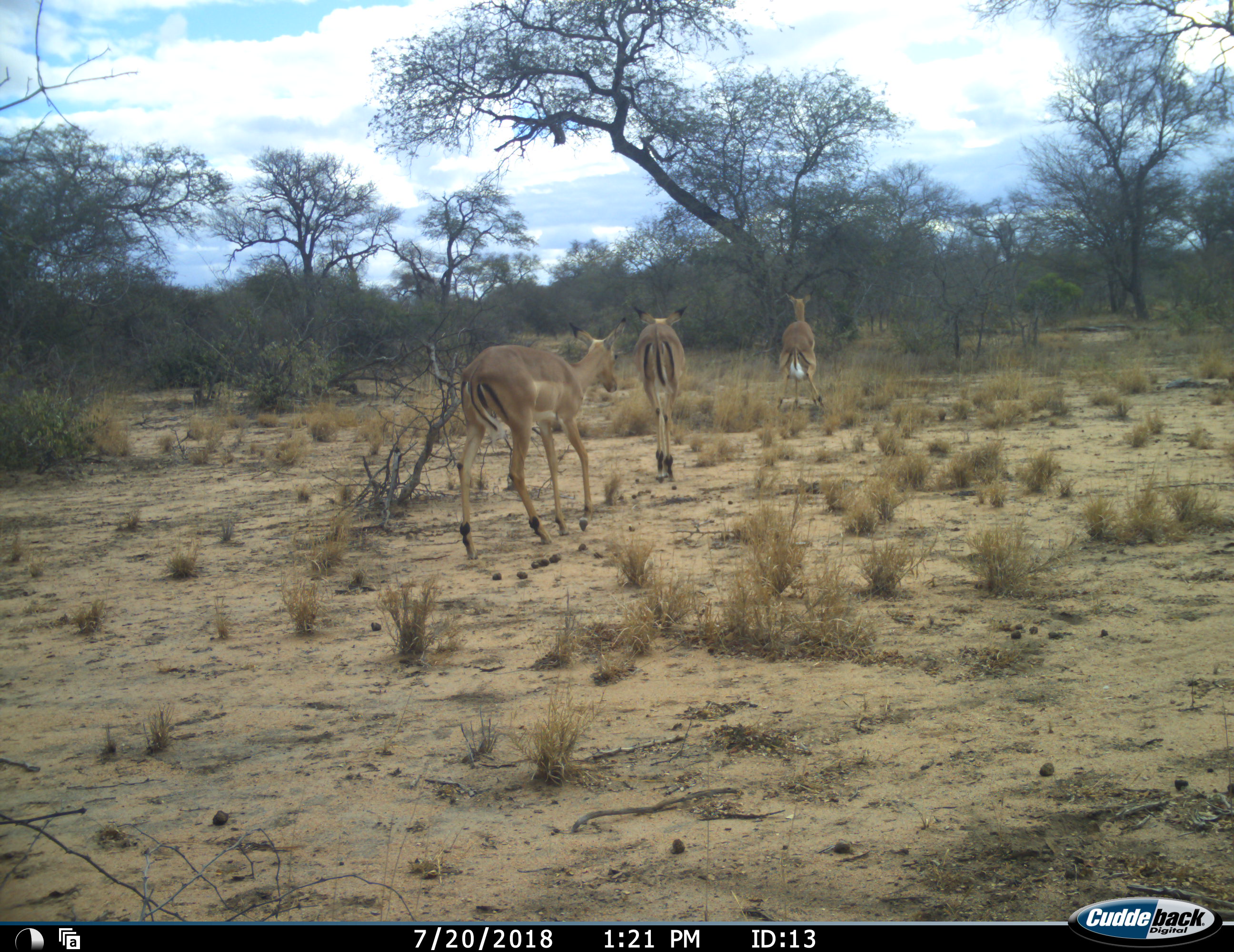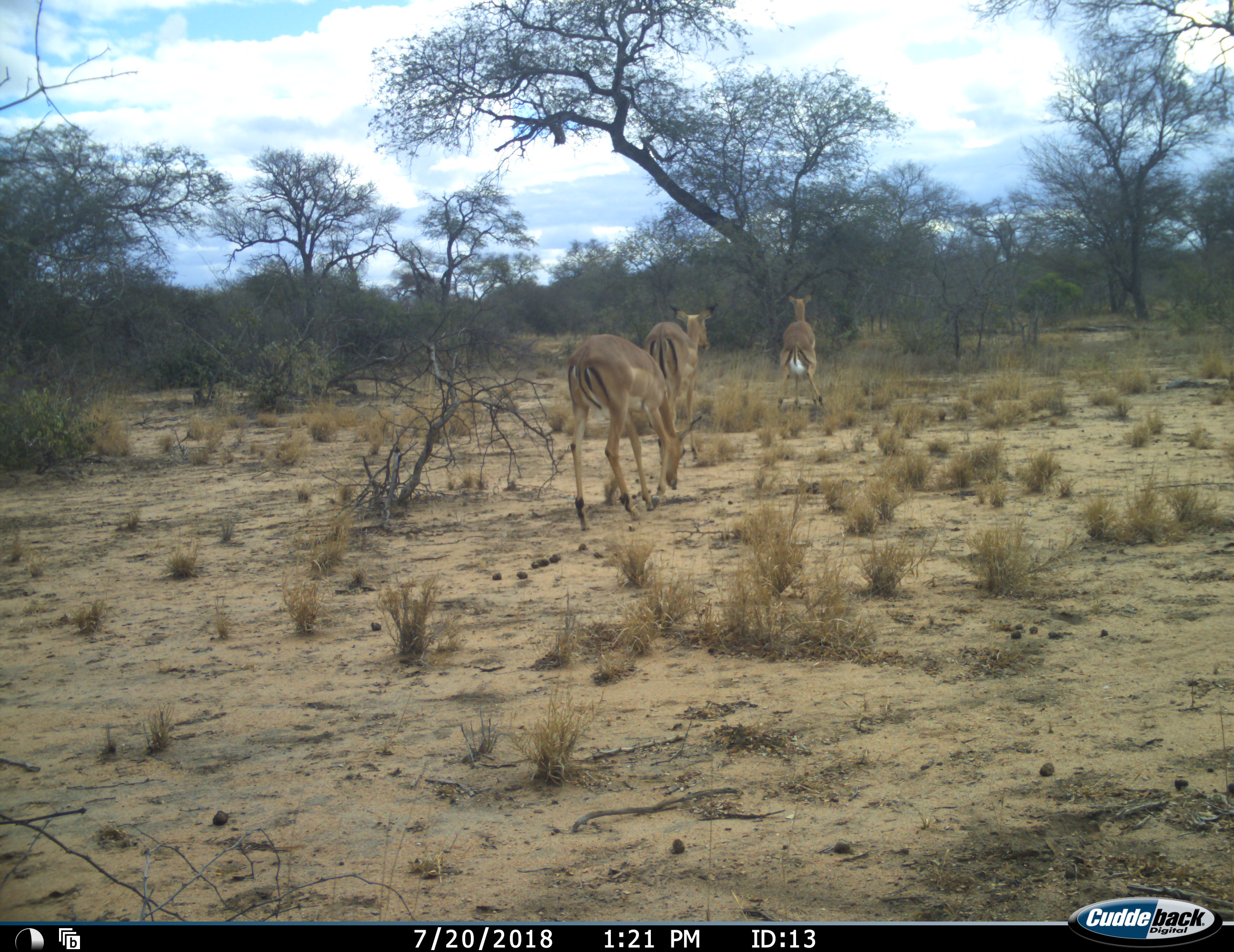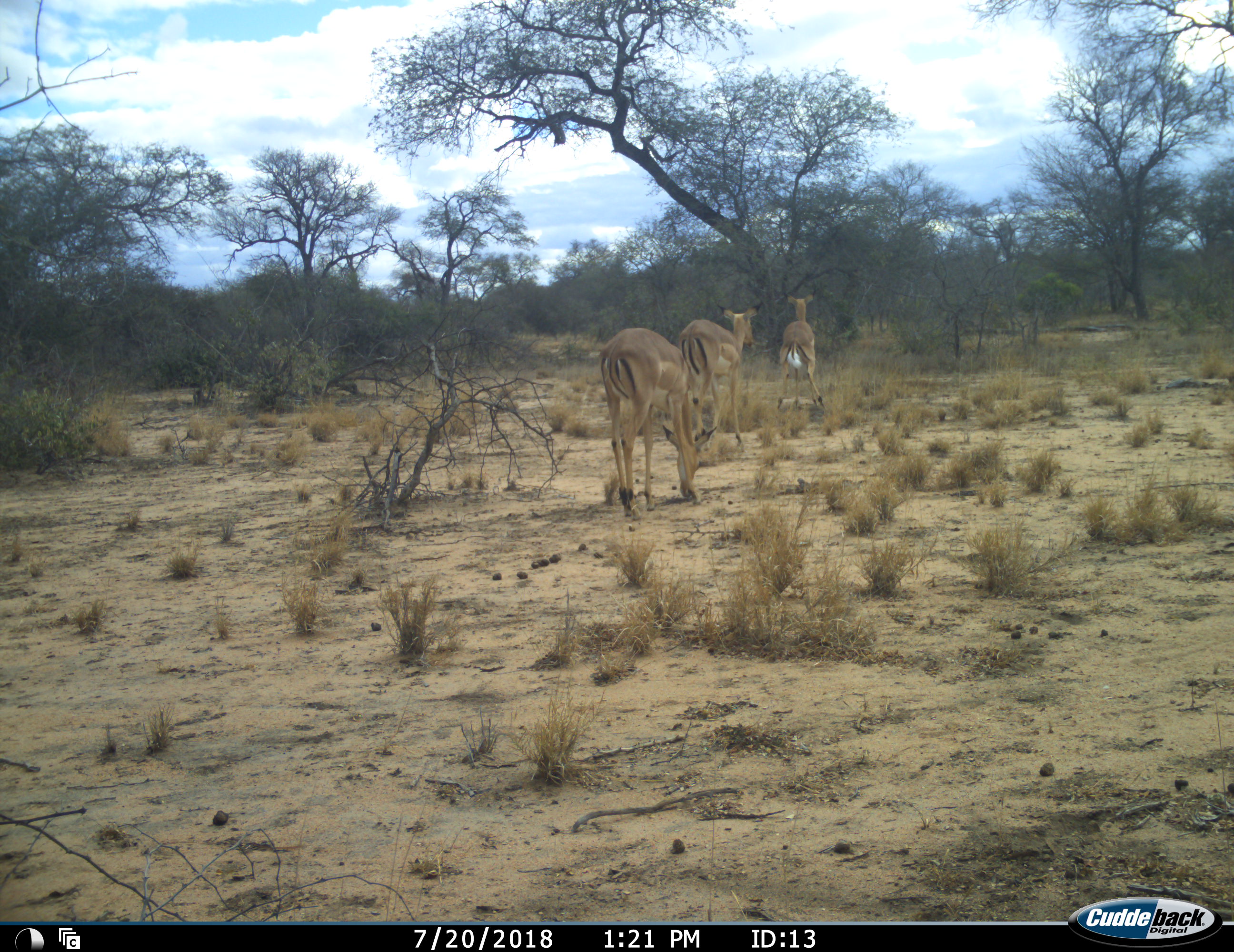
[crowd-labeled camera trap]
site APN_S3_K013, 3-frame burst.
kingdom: Animalia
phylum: Chordata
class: Mammalia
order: Artiodactyla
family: Bovidae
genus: Aepyceros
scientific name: Aepyceros melampus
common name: impala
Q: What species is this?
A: Impala (Aepyceros melampus).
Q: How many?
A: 3.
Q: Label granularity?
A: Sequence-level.